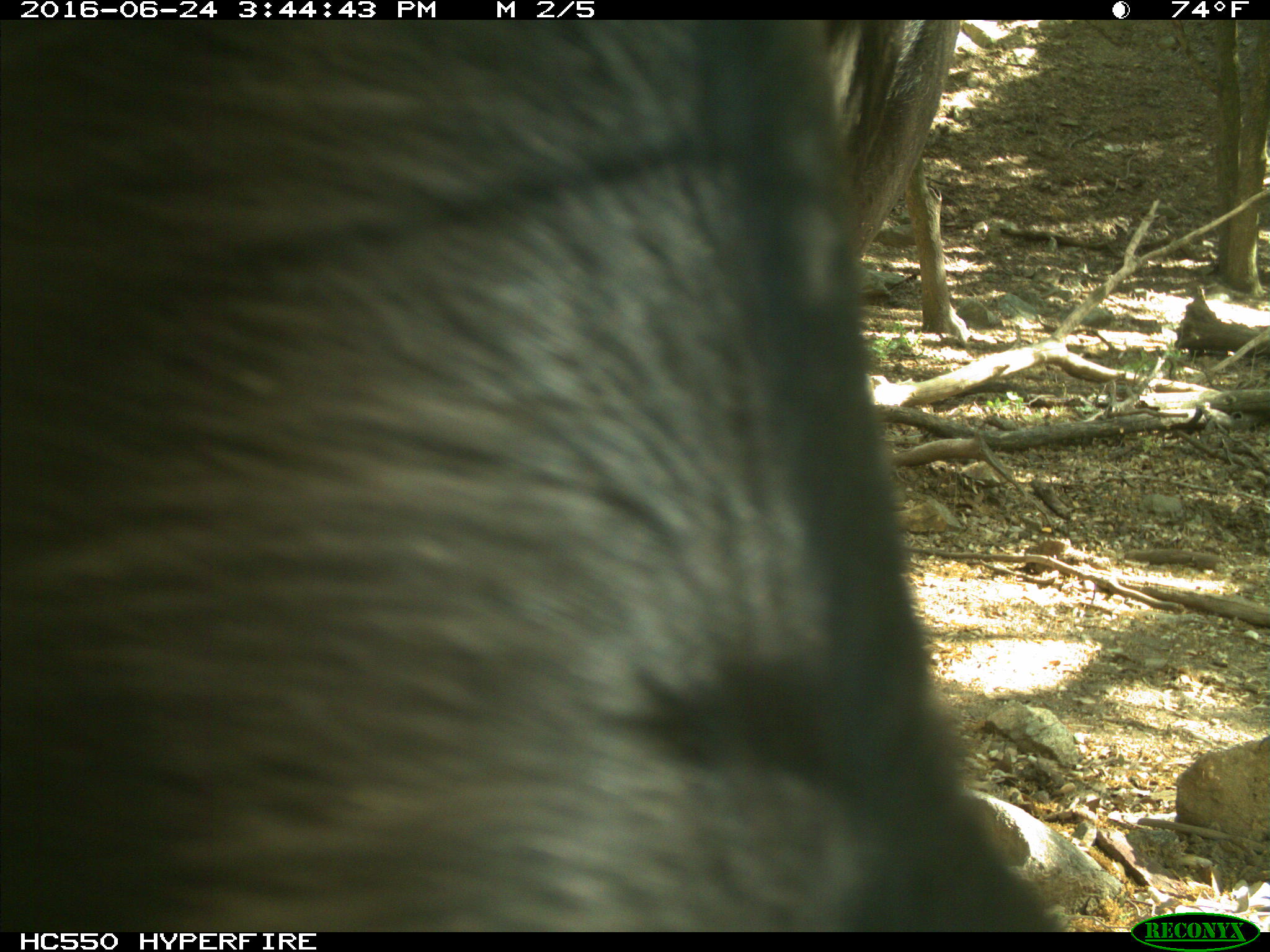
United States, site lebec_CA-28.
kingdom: Animalia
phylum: Chordata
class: Mammalia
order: Artiodactyla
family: Bovidae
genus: Bos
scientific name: Bos taurus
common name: domestic cow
Bos taurus (domestic cow).